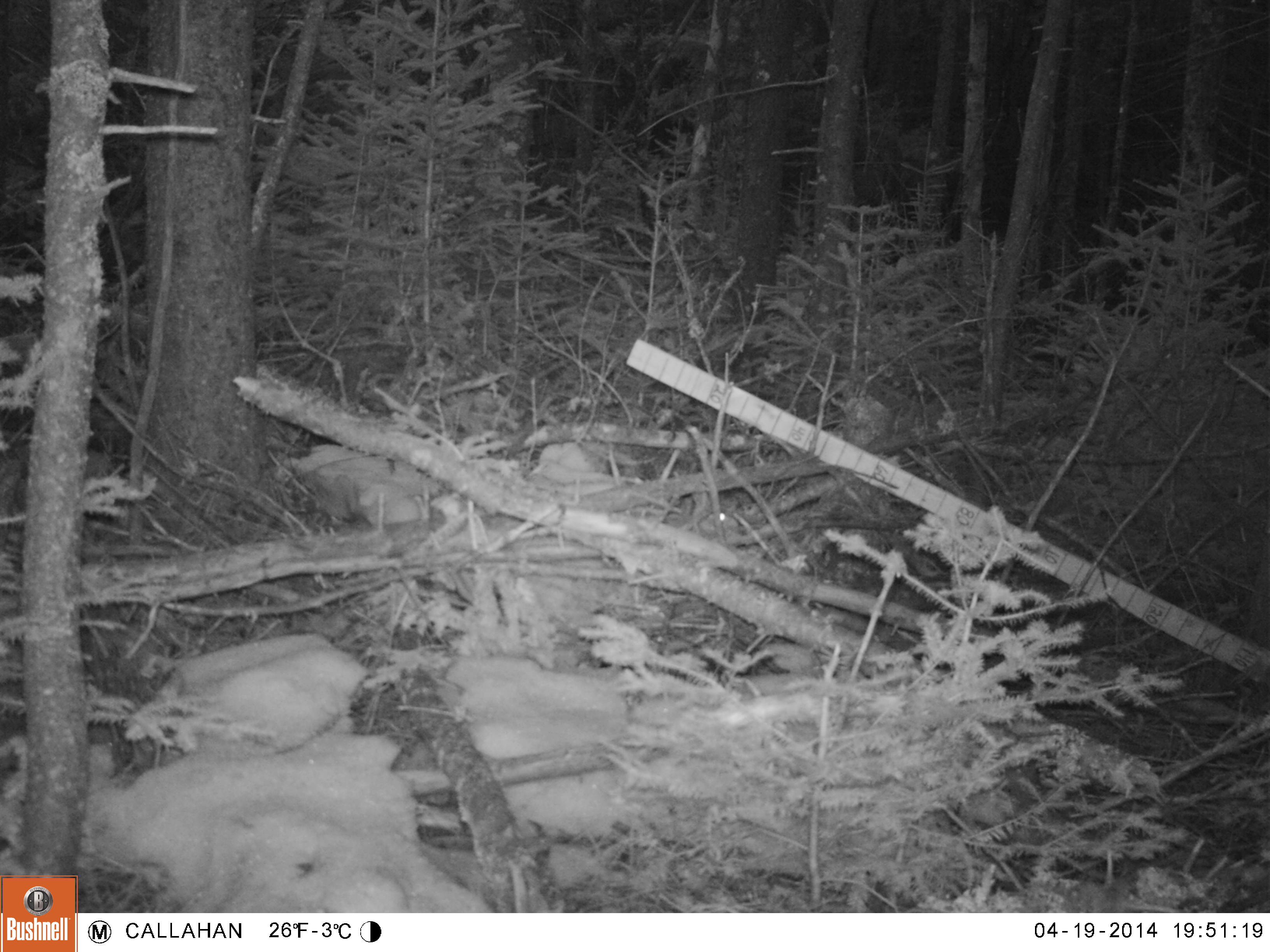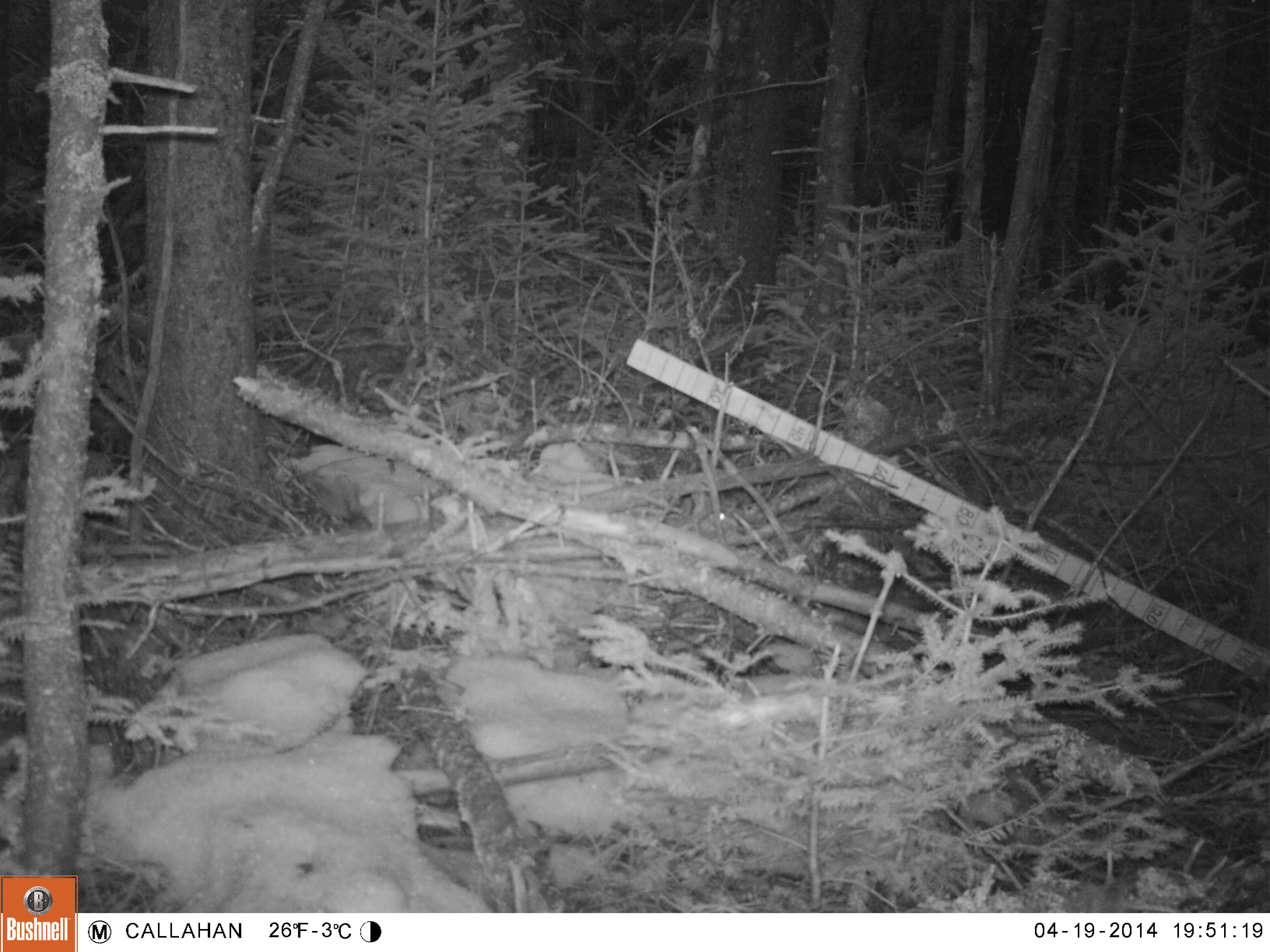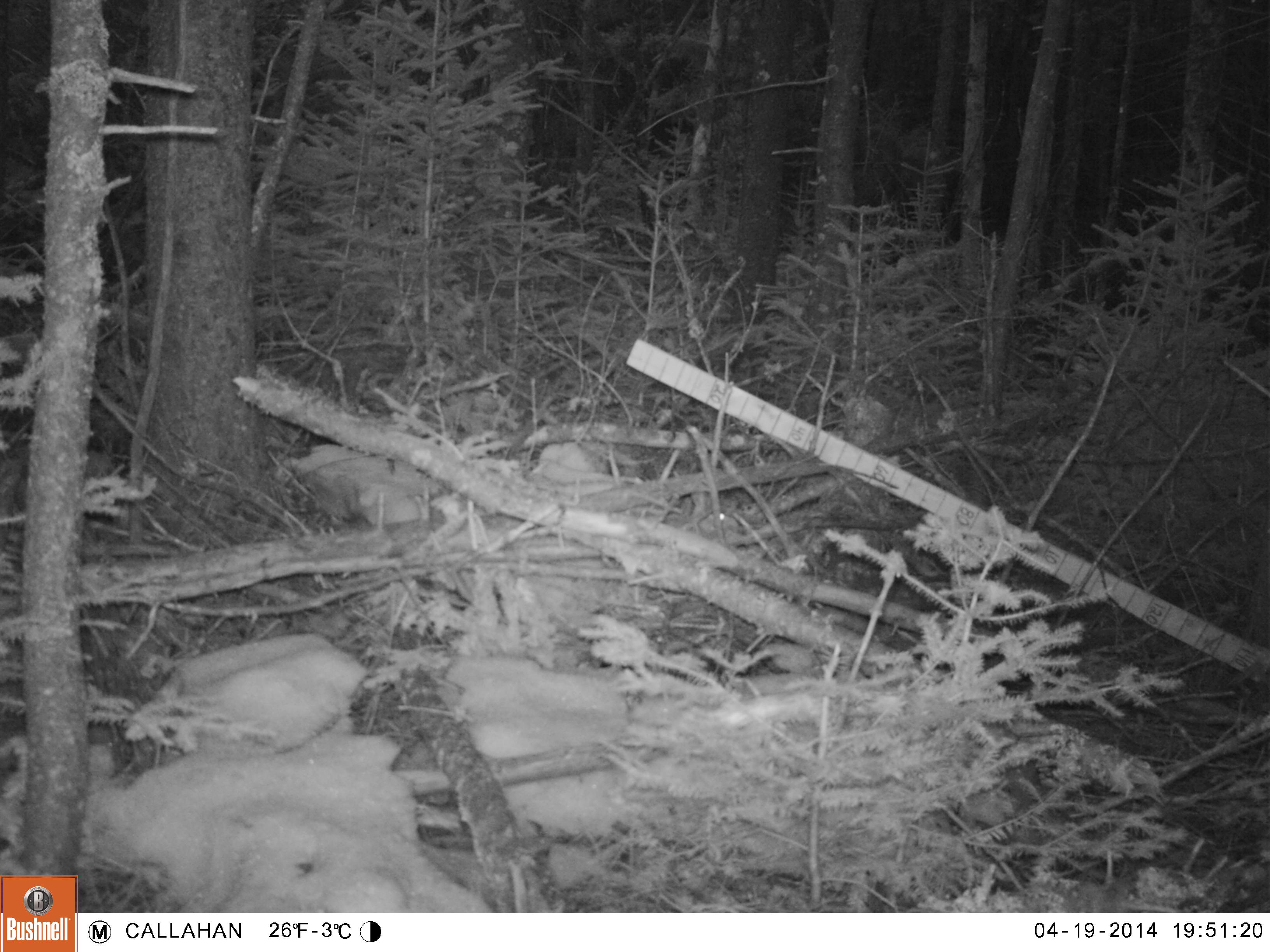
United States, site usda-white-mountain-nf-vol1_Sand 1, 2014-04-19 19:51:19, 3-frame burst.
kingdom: Animalia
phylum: Chordata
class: Mammalia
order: Lagomorpha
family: Leporidae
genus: Lepus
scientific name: Lepus americanus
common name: snowshoe hare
Snowshoe hare (Lepus americanus).